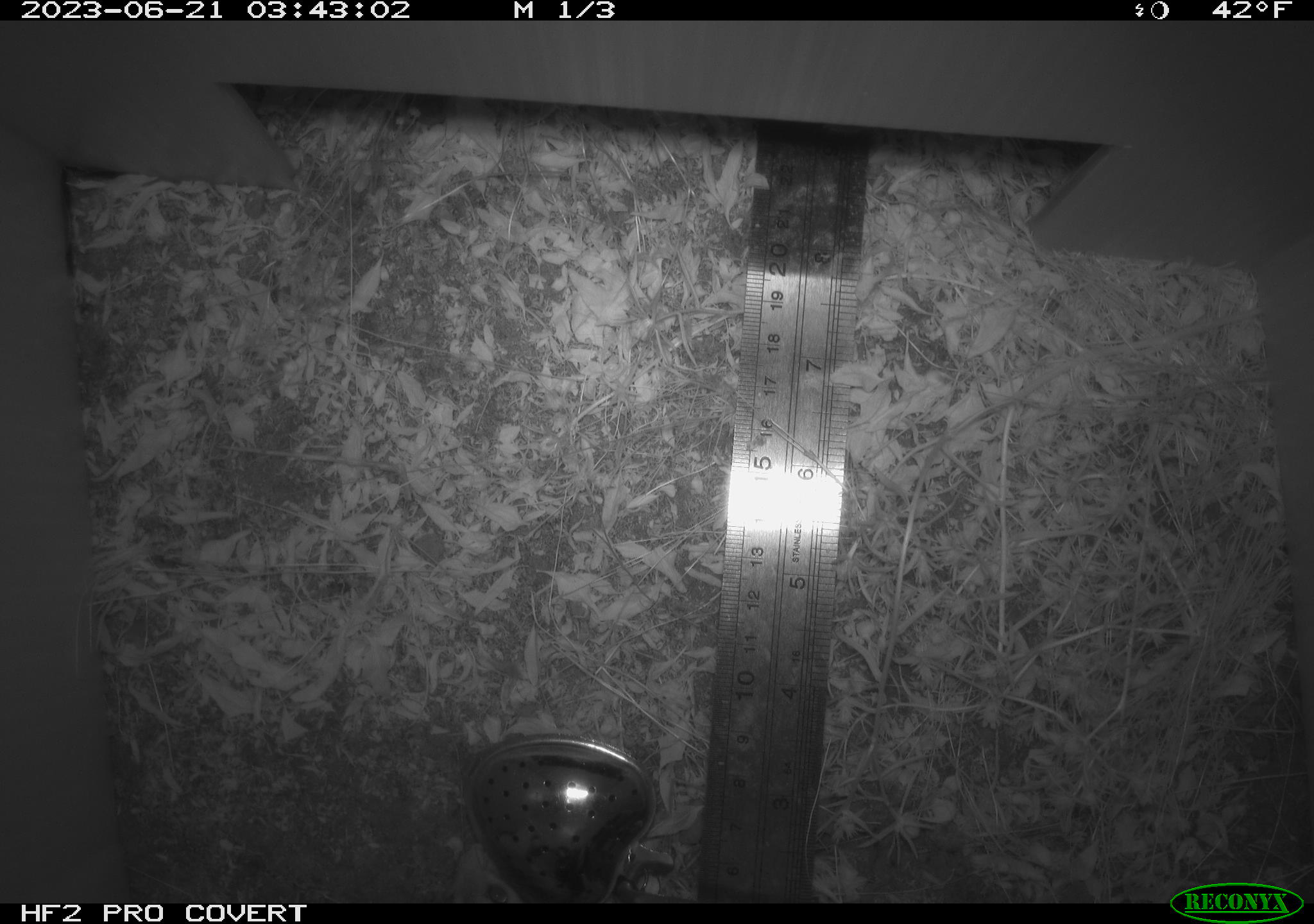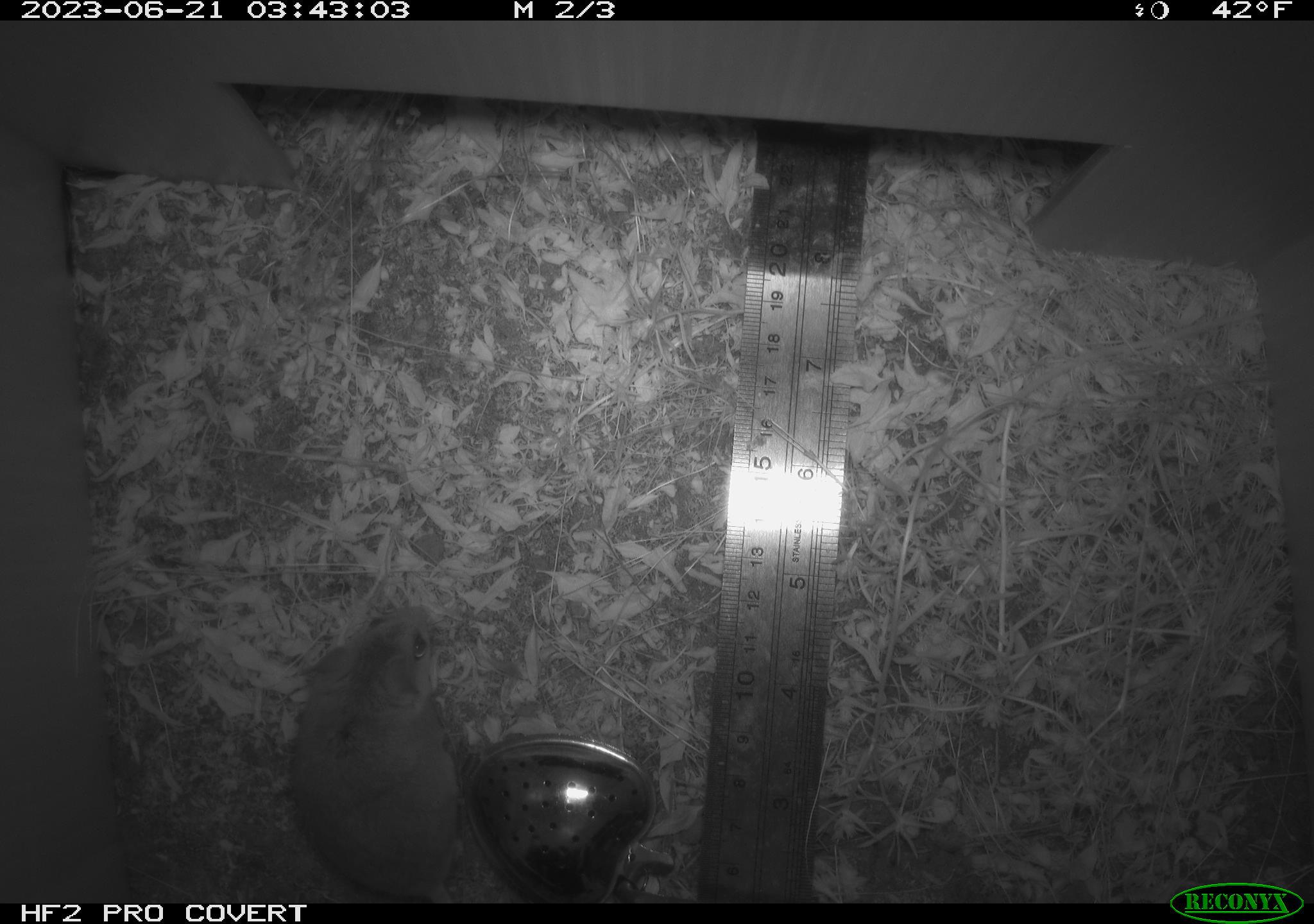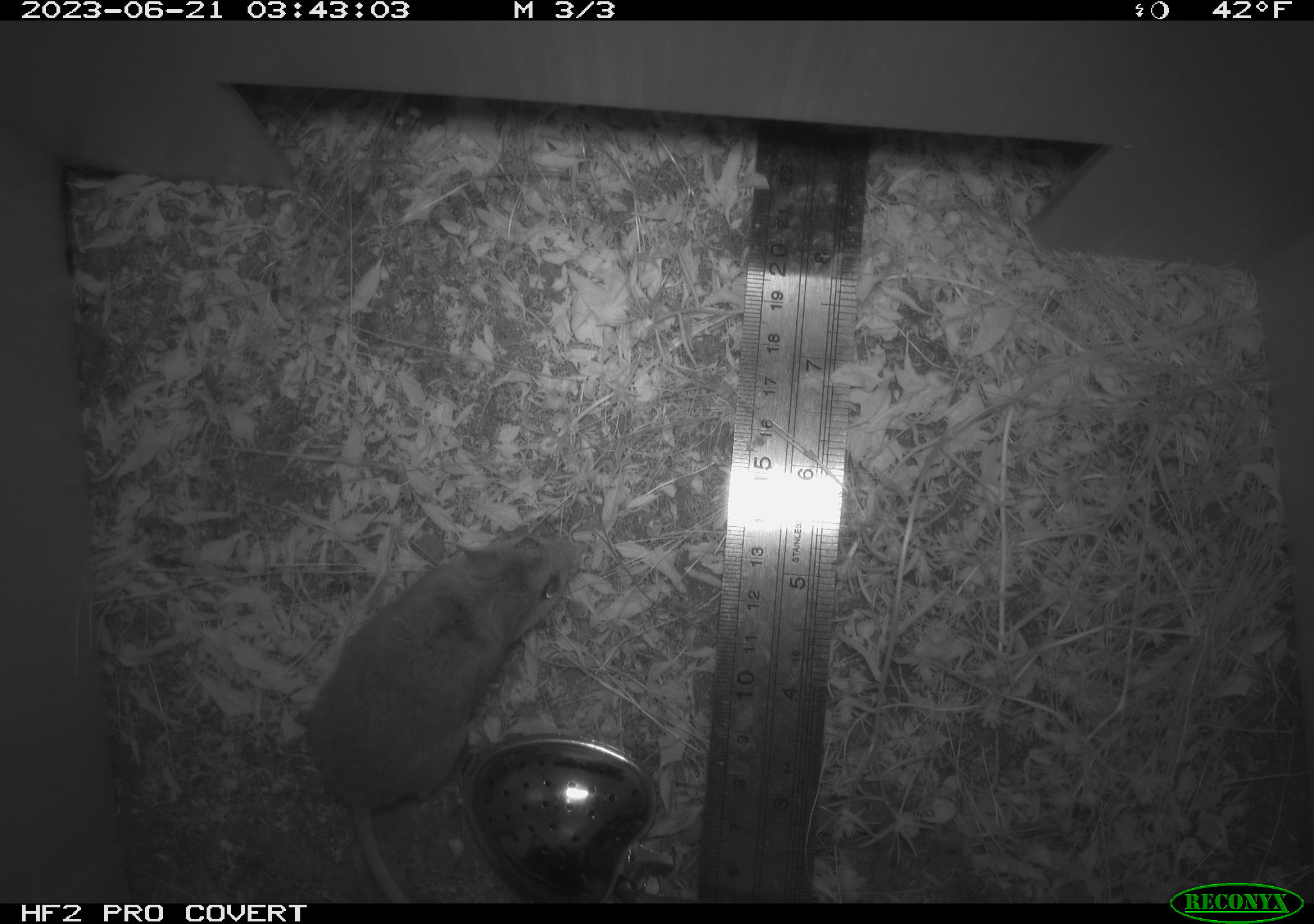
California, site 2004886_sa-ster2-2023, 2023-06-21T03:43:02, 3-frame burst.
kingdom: Animalia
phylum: Chordata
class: Mammalia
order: Rodentia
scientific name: Rodentia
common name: mouse species